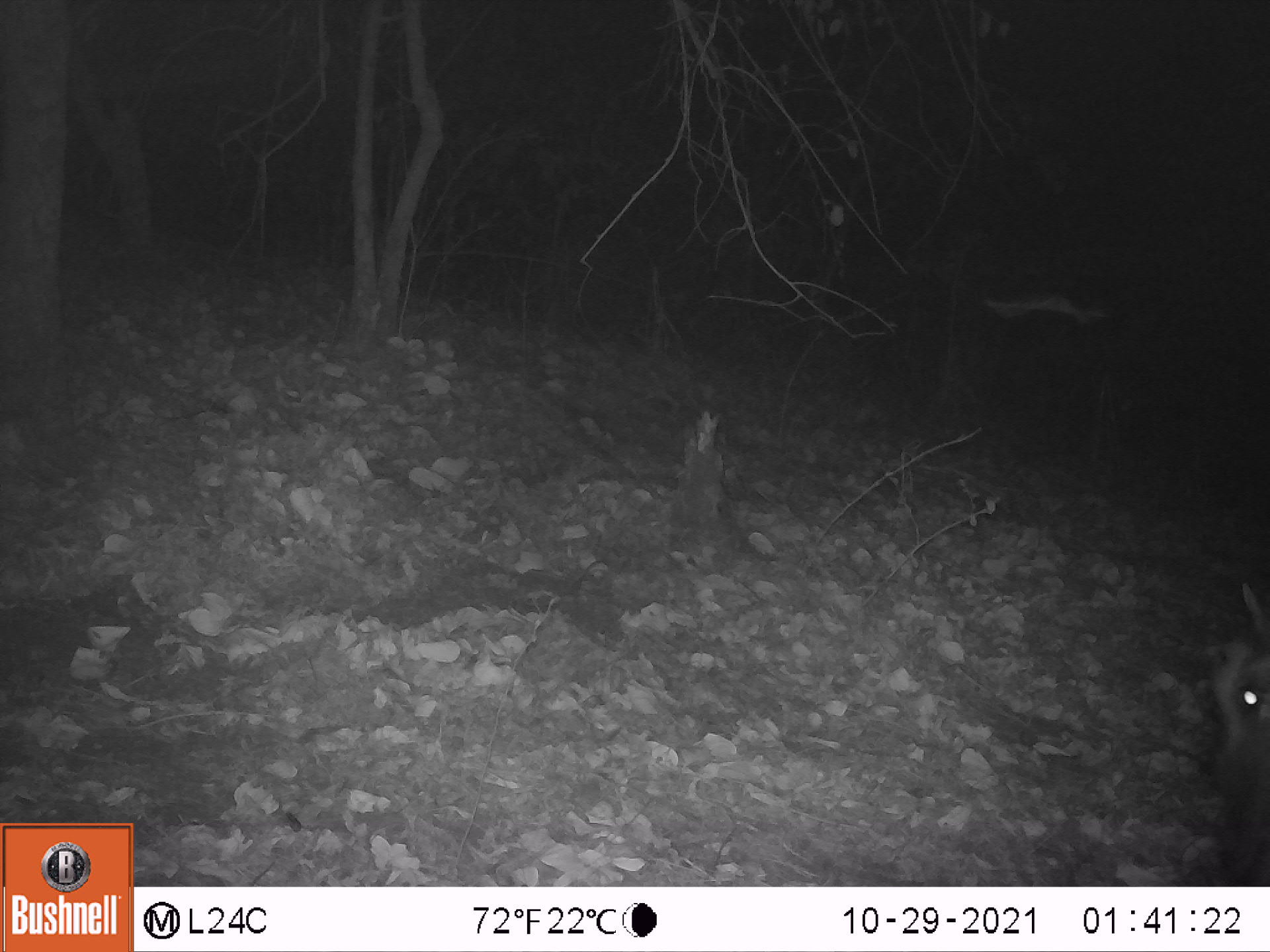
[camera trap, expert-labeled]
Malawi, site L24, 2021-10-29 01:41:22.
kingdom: Animalia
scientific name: Animalia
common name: other animal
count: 1